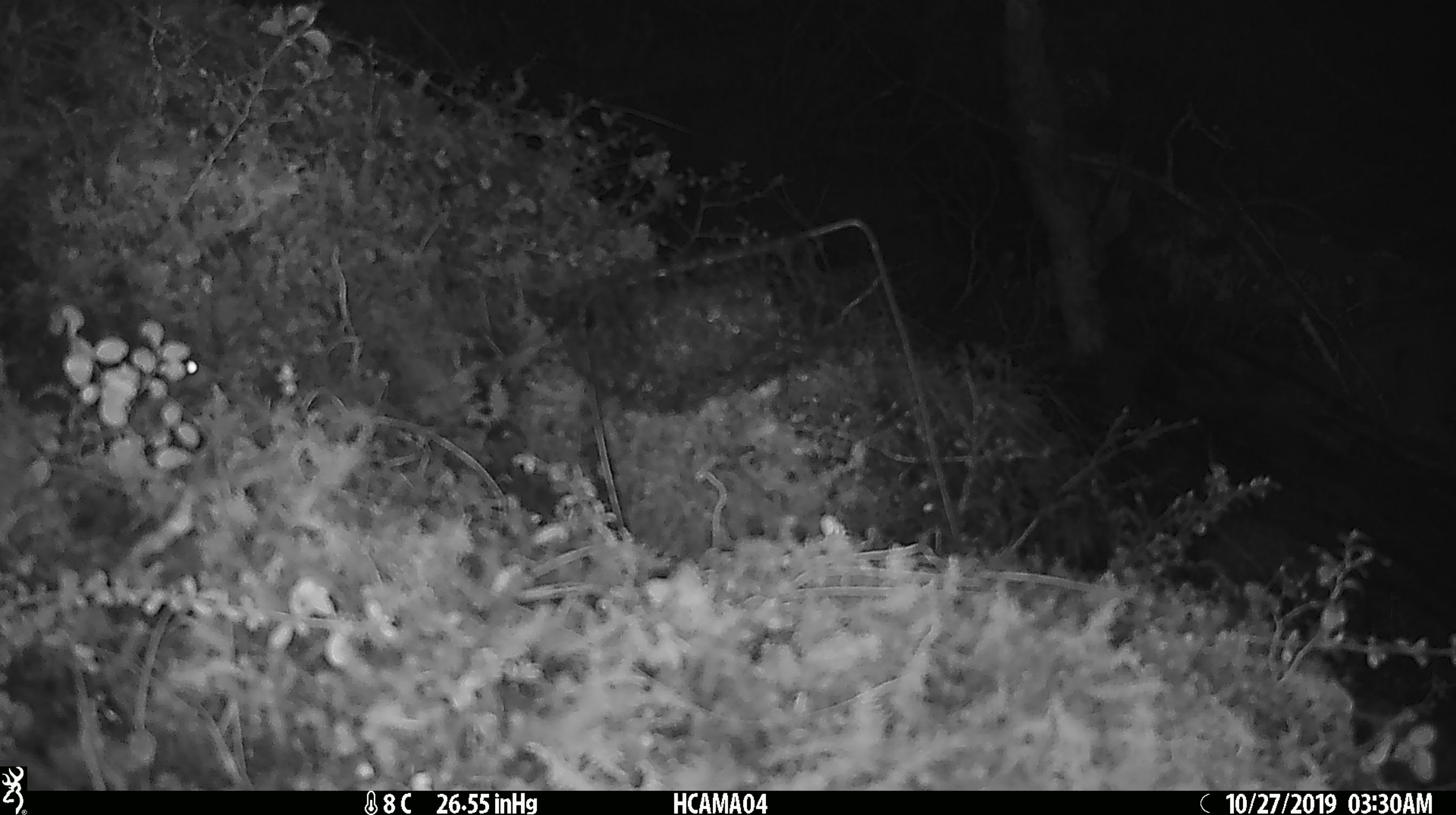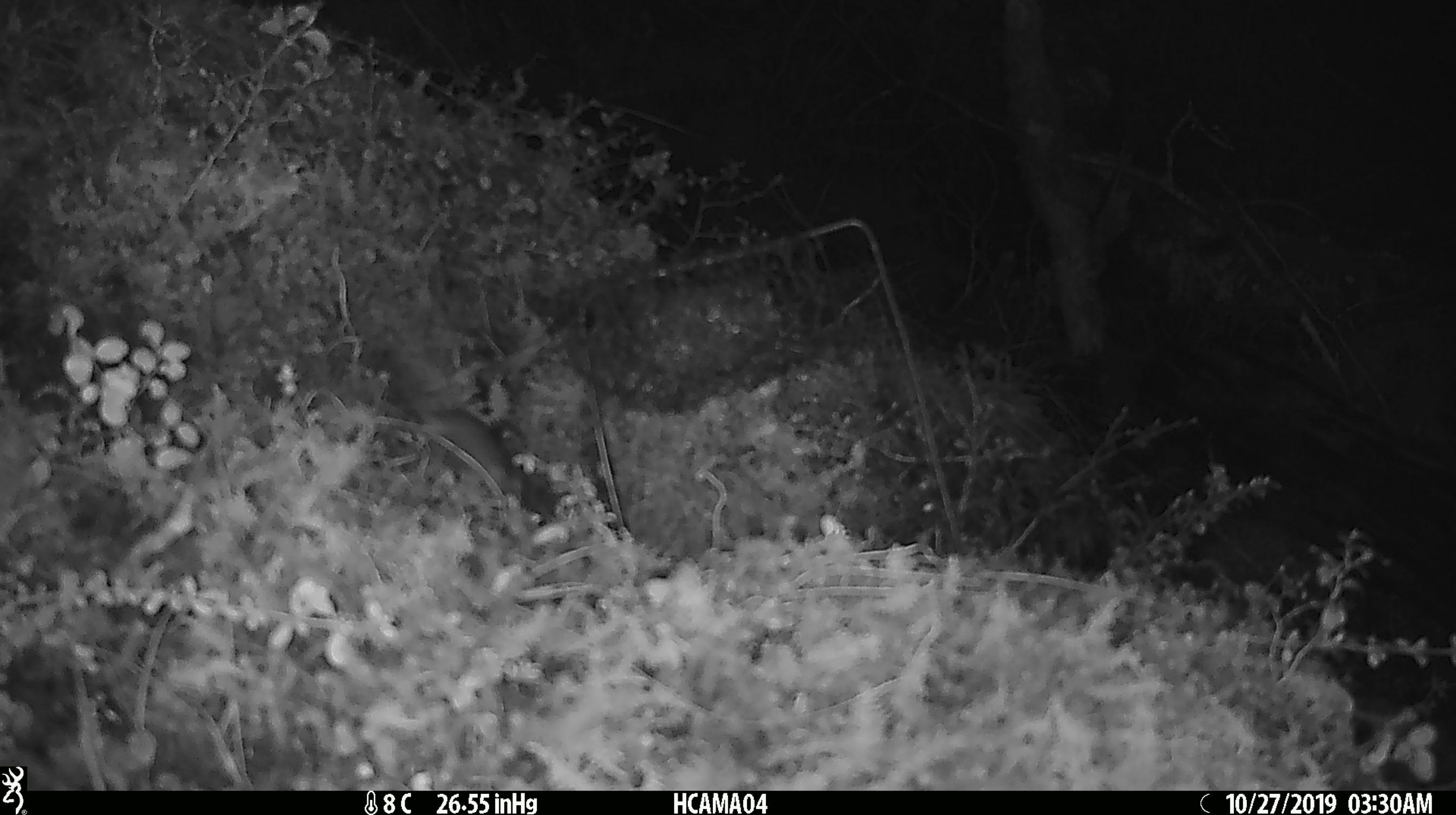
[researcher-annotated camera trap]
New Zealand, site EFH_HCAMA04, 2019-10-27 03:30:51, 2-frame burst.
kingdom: Animalia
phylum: Chordata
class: Mammalia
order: Rodentia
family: Muridae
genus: Mus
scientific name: Mus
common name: mouse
Mouse (Mus).